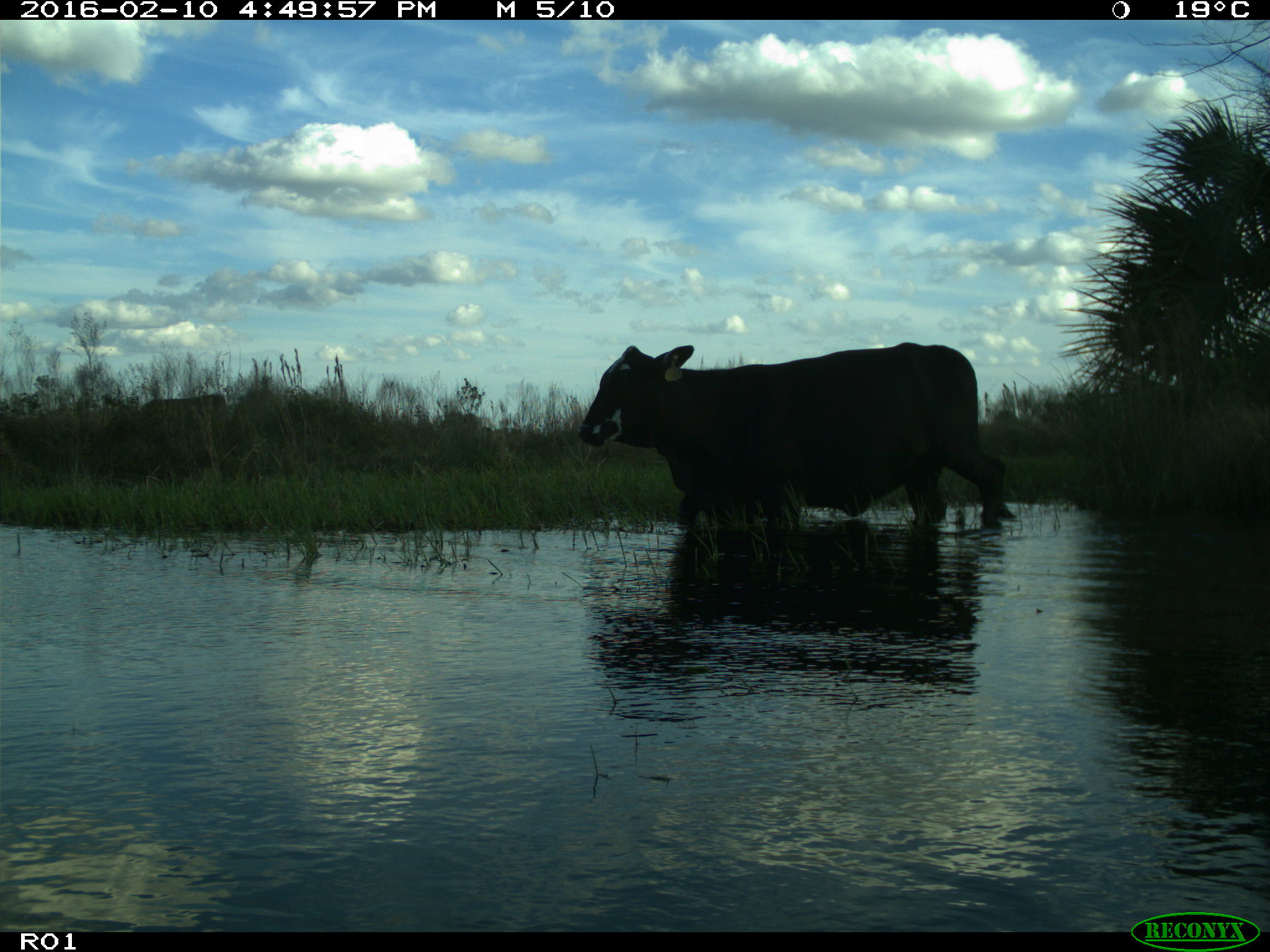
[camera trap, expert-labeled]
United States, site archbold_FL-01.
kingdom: Animalia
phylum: Chordata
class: Mammalia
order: Artiodactyla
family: Bovidae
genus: Bos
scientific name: Bos taurus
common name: domestic cow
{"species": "Bos taurus (domestic cow)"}